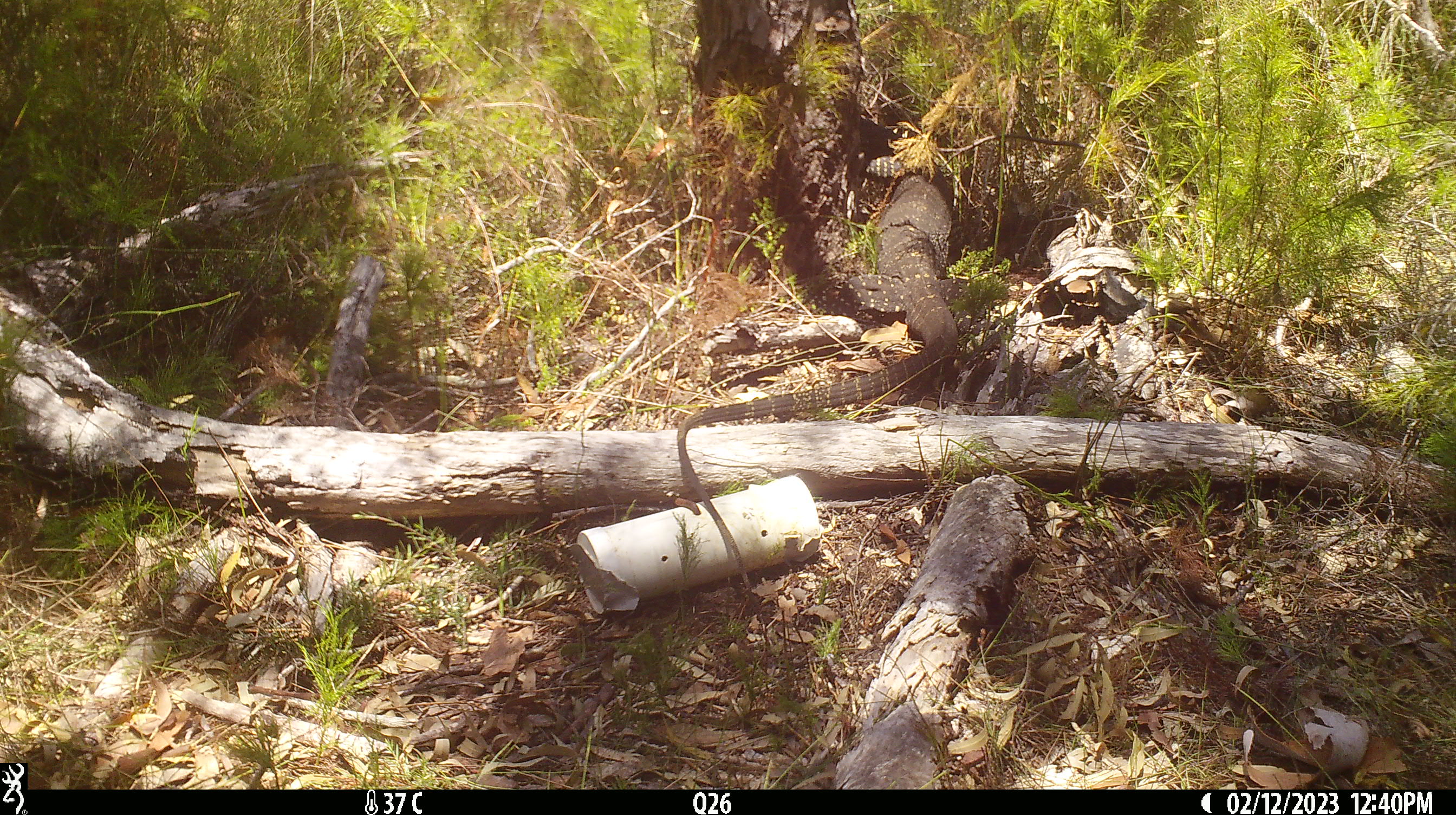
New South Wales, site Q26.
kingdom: Animalia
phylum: Chordata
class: Reptilia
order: Squamata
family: Varanidae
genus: Varanus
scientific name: Varanus varius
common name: lace monitor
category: goanna